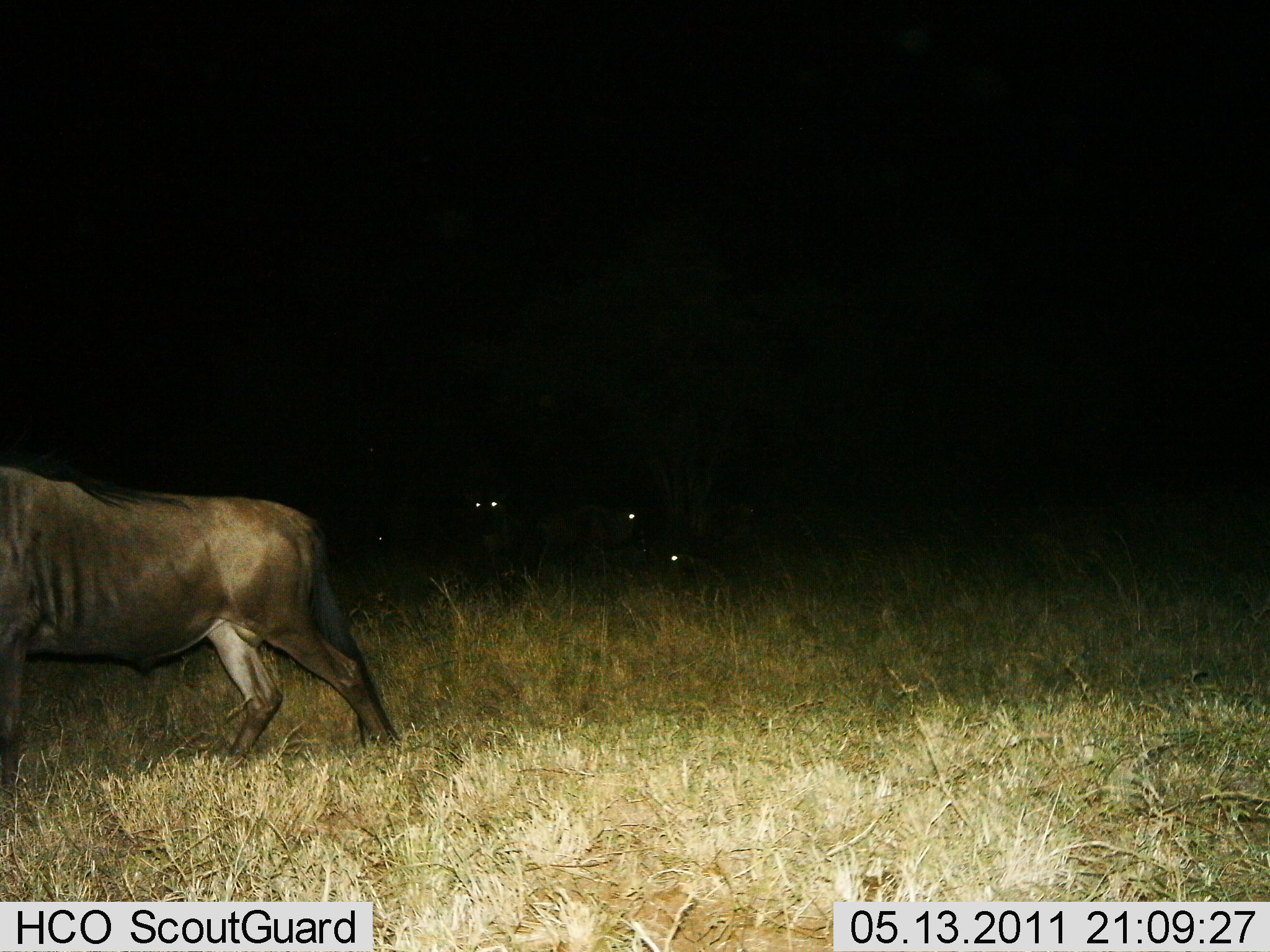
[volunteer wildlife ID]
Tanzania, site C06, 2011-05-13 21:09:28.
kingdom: Animalia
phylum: Chordata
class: Mammalia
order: Artiodactyla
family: Bovidae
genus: Connochaetes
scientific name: Connochaetes taurinus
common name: blue wildebeest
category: wildebeest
Wildebeest (blue wildebeest) (Connochaetes taurinus), count 1. Behavior (volunteer vote fractions): standing 38%, resting 15%, moving 62%, interacting 0%. Young present (vote fraction): 0%. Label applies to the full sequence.